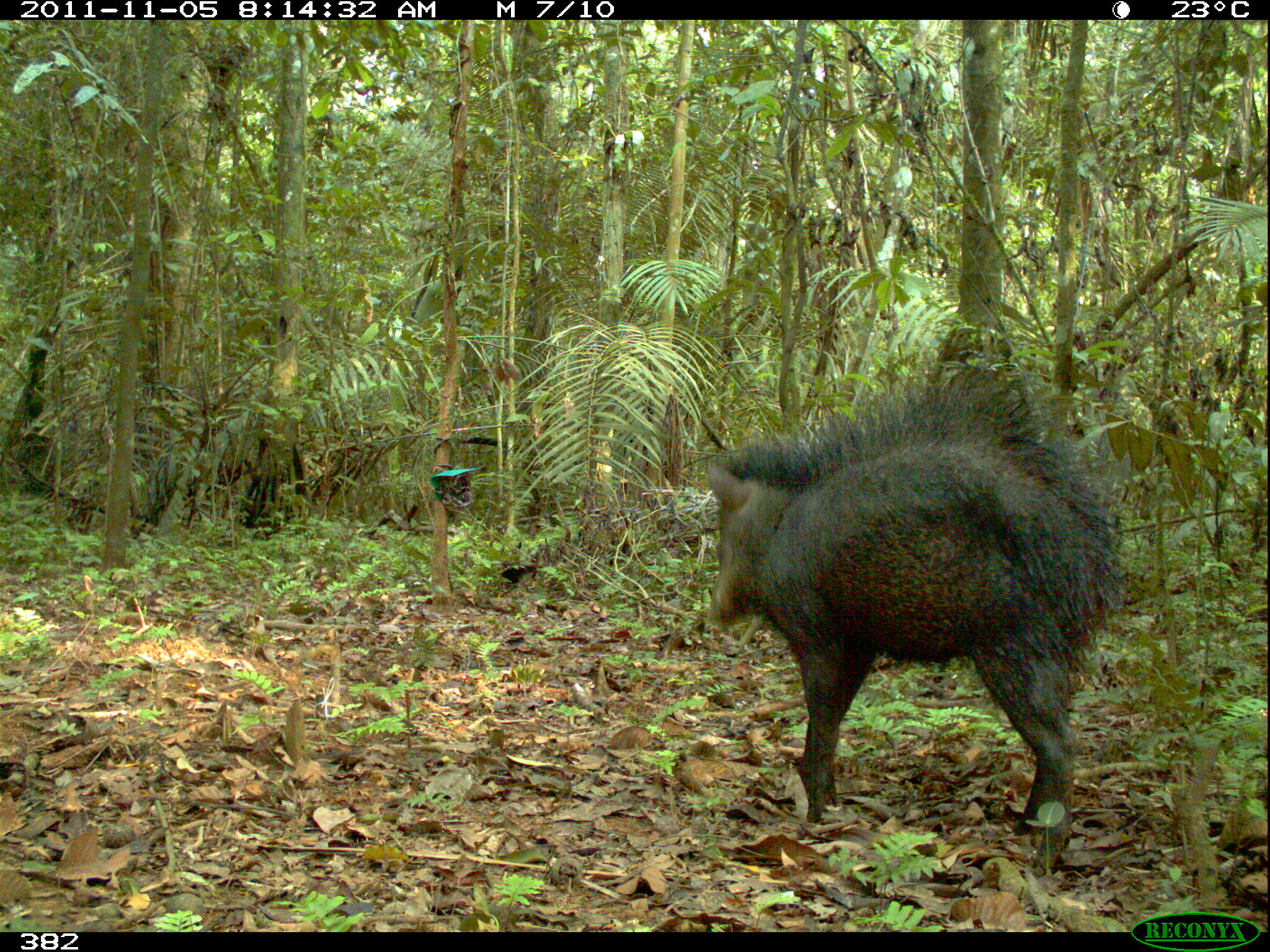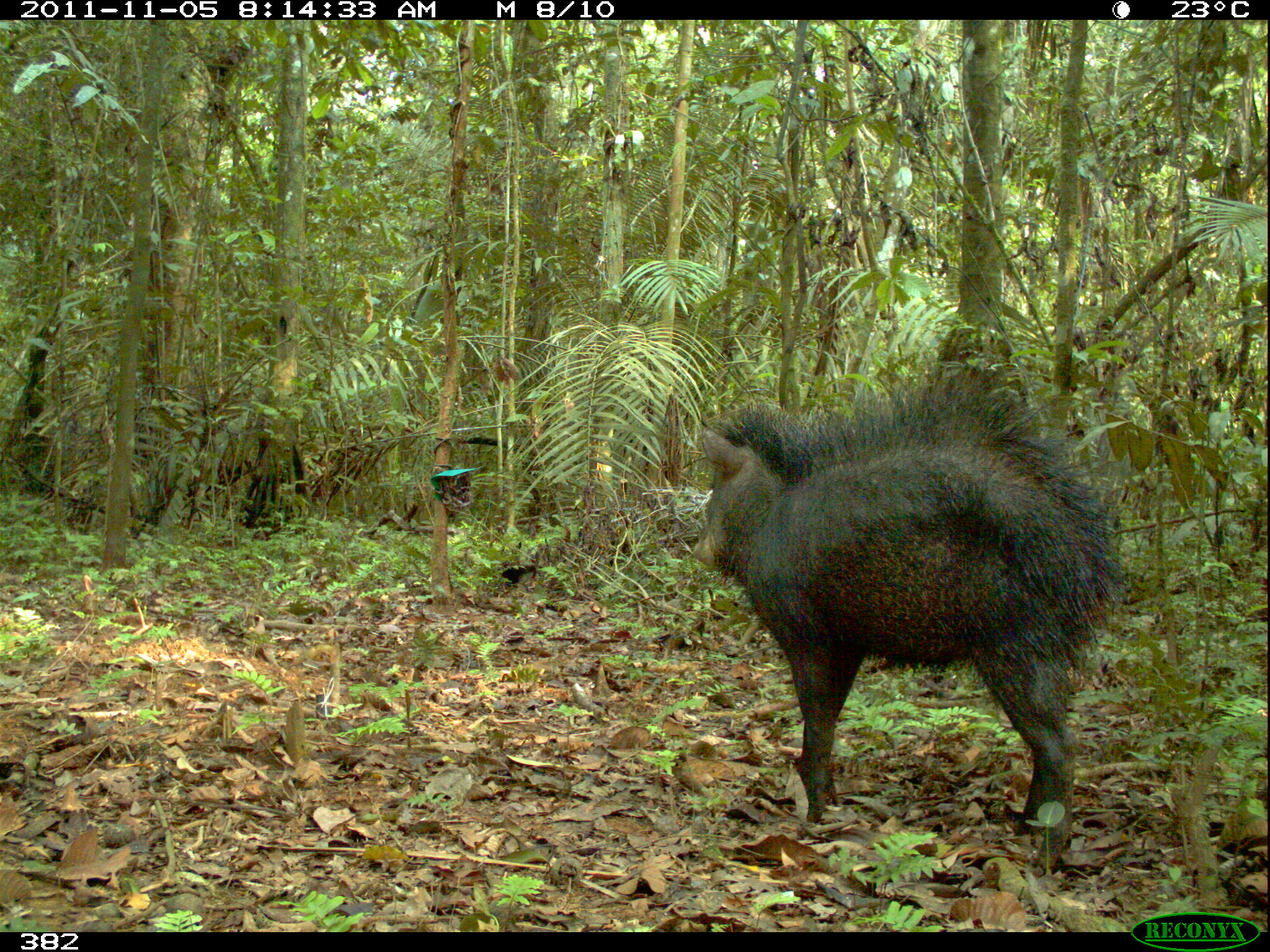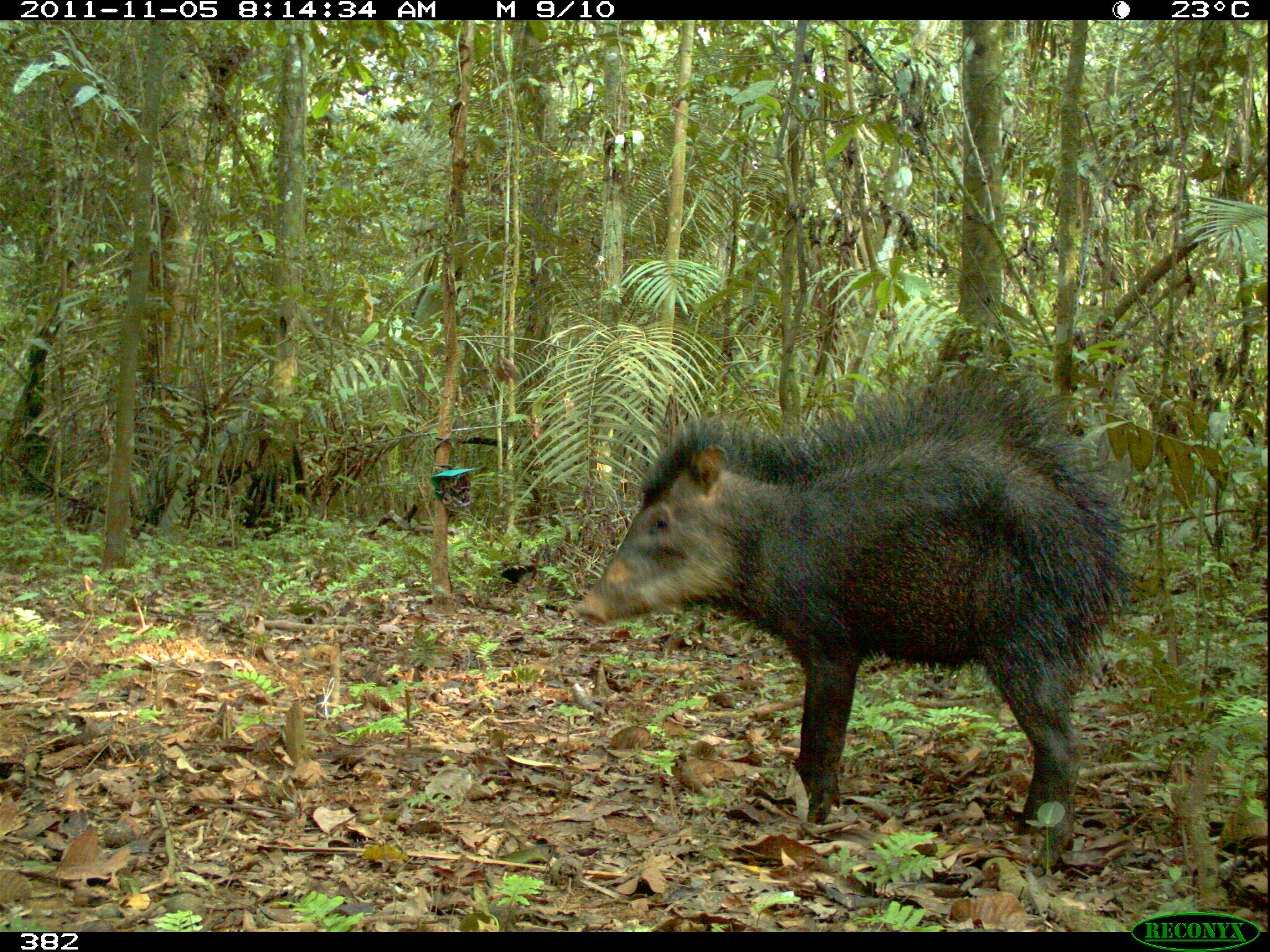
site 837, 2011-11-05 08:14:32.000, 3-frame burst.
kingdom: Animalia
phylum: Chordata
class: Mammalia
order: Artiodactyla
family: Tayassuidae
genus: Tayassu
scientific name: Tayassu pecari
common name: white-lipped peccary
Tayassu pecari (white-lipped peccary).